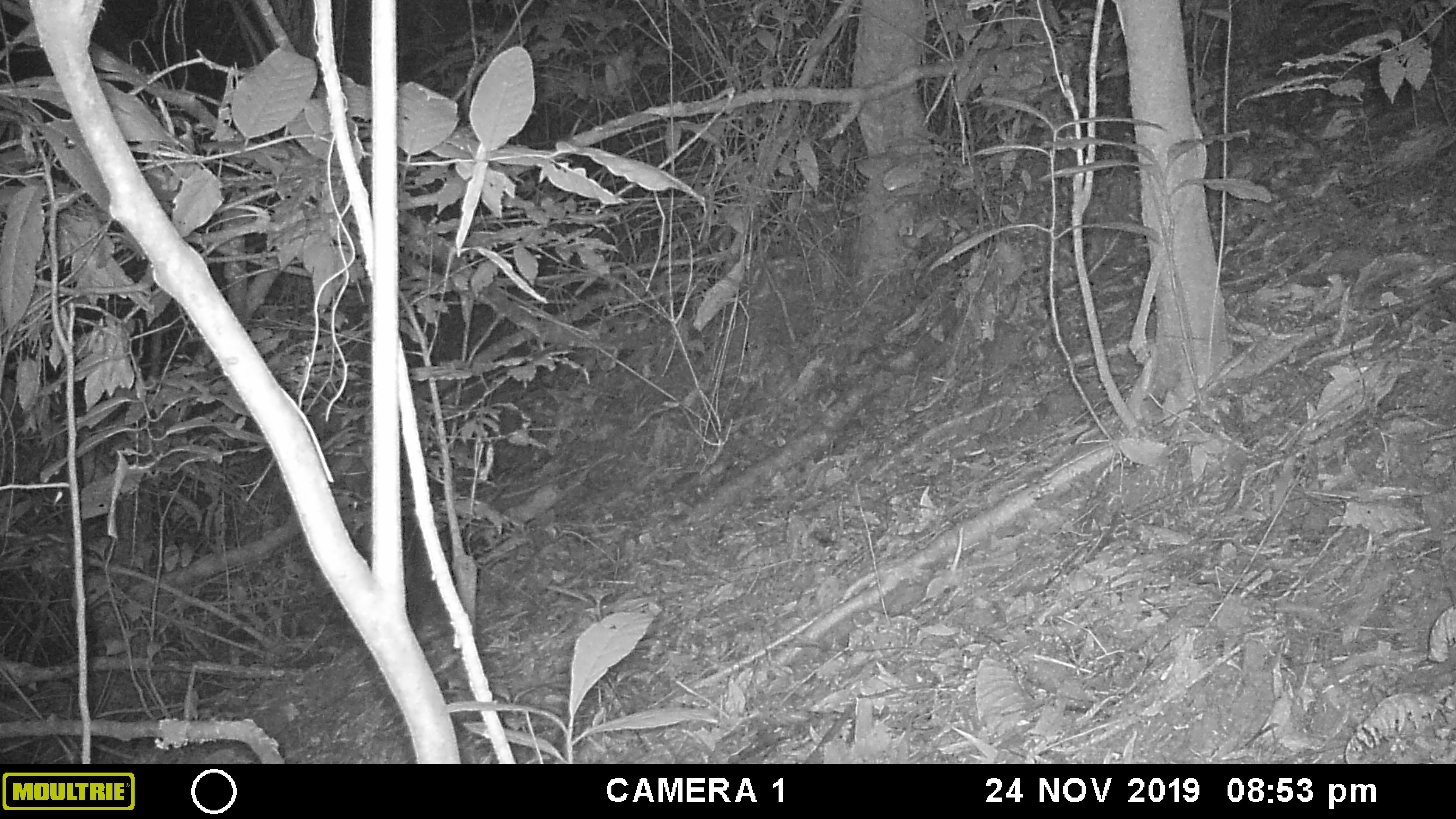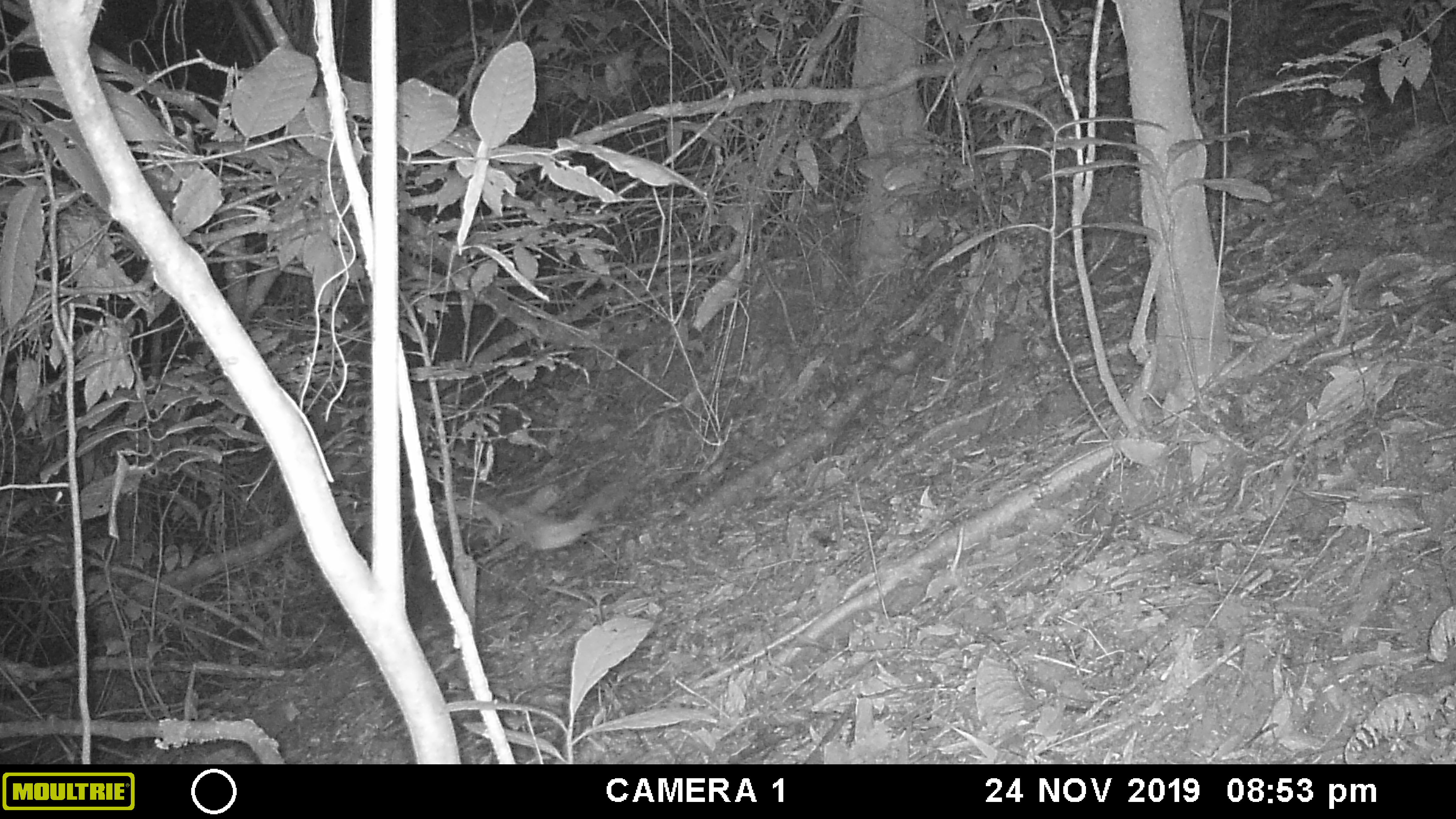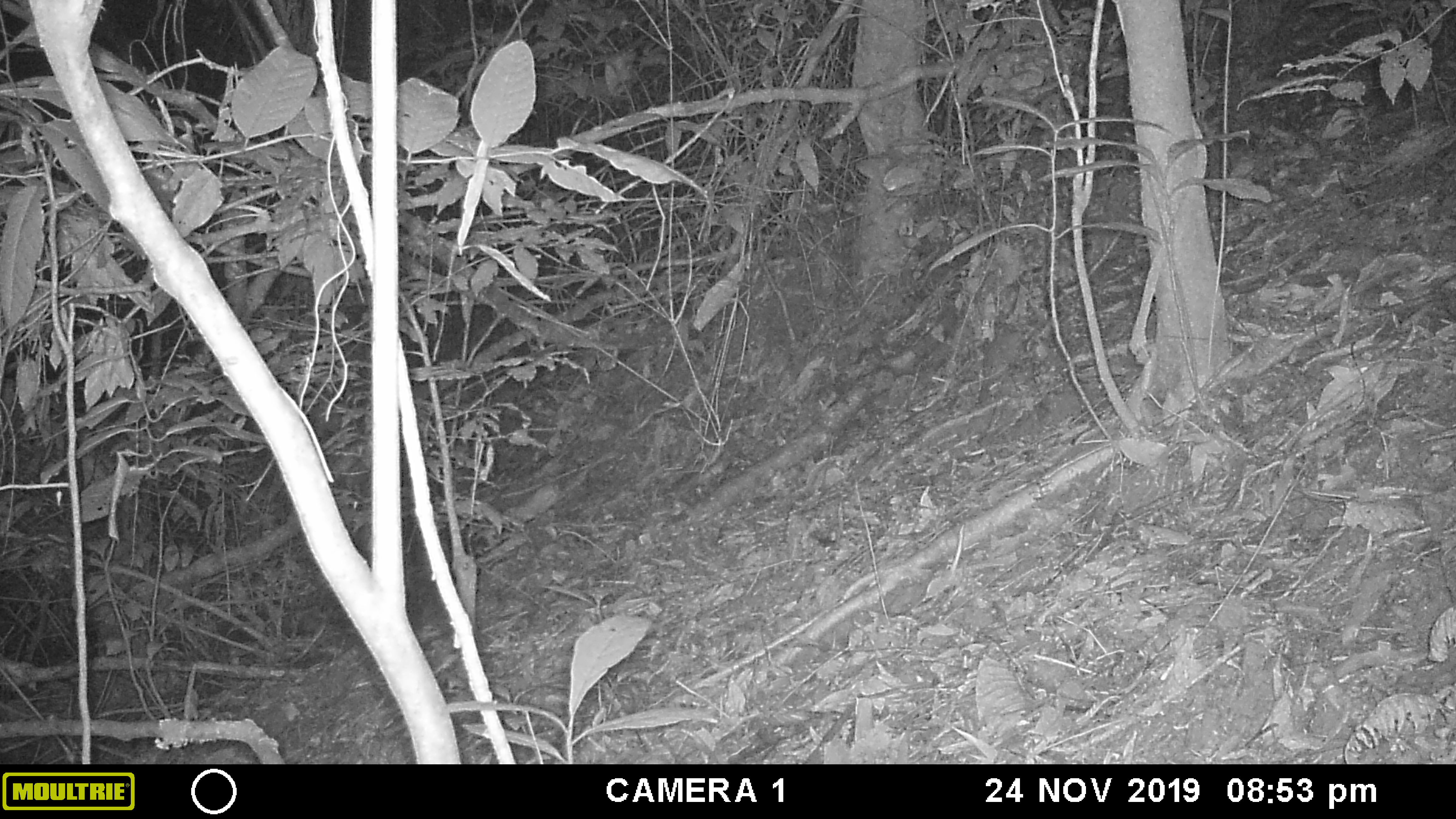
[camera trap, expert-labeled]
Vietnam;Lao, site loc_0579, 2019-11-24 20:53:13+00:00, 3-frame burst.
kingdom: Animalia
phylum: Chordata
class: Aves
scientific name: Aves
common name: bird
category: unidentified bird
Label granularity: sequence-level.